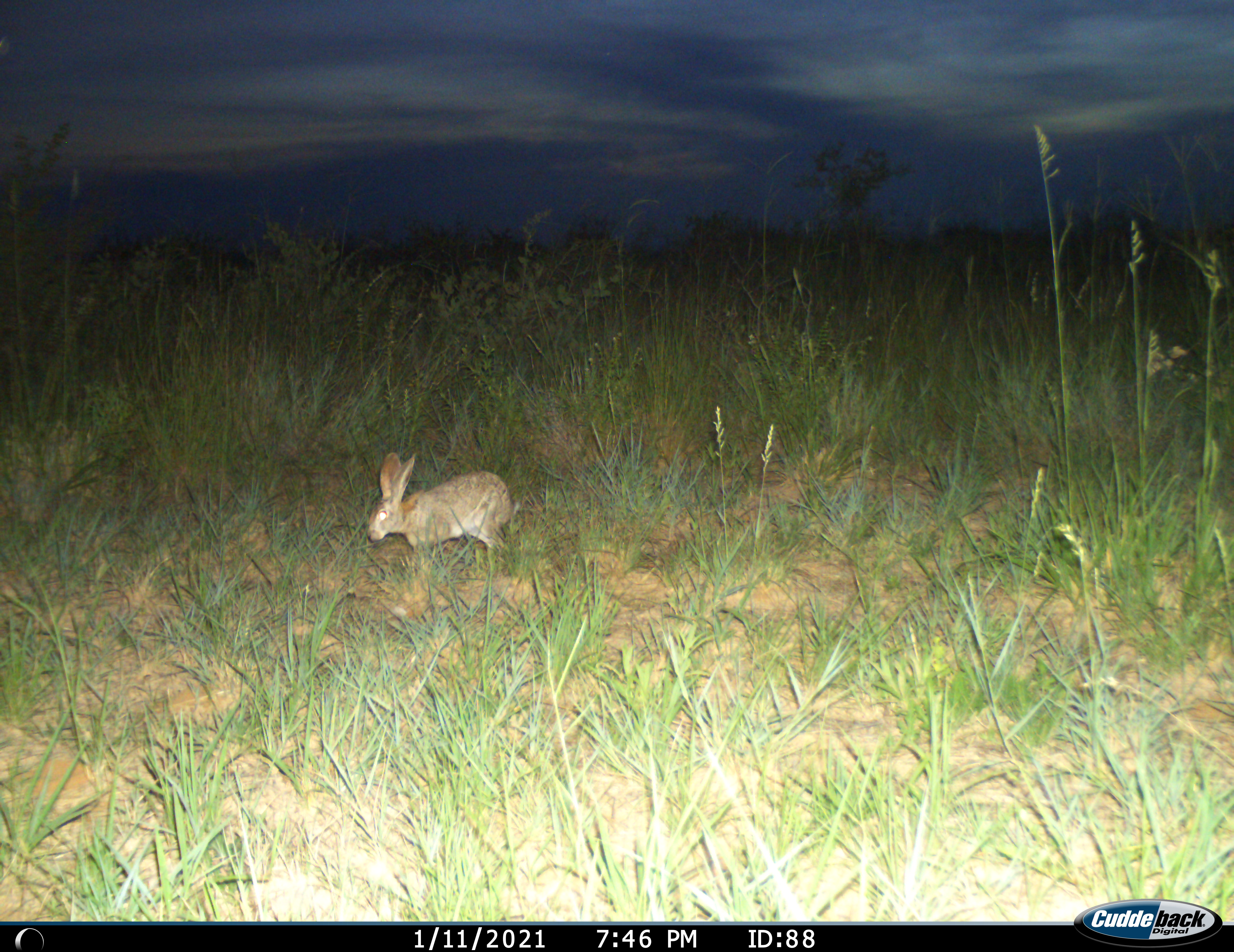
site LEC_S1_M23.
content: unidentified animal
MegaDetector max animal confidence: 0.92